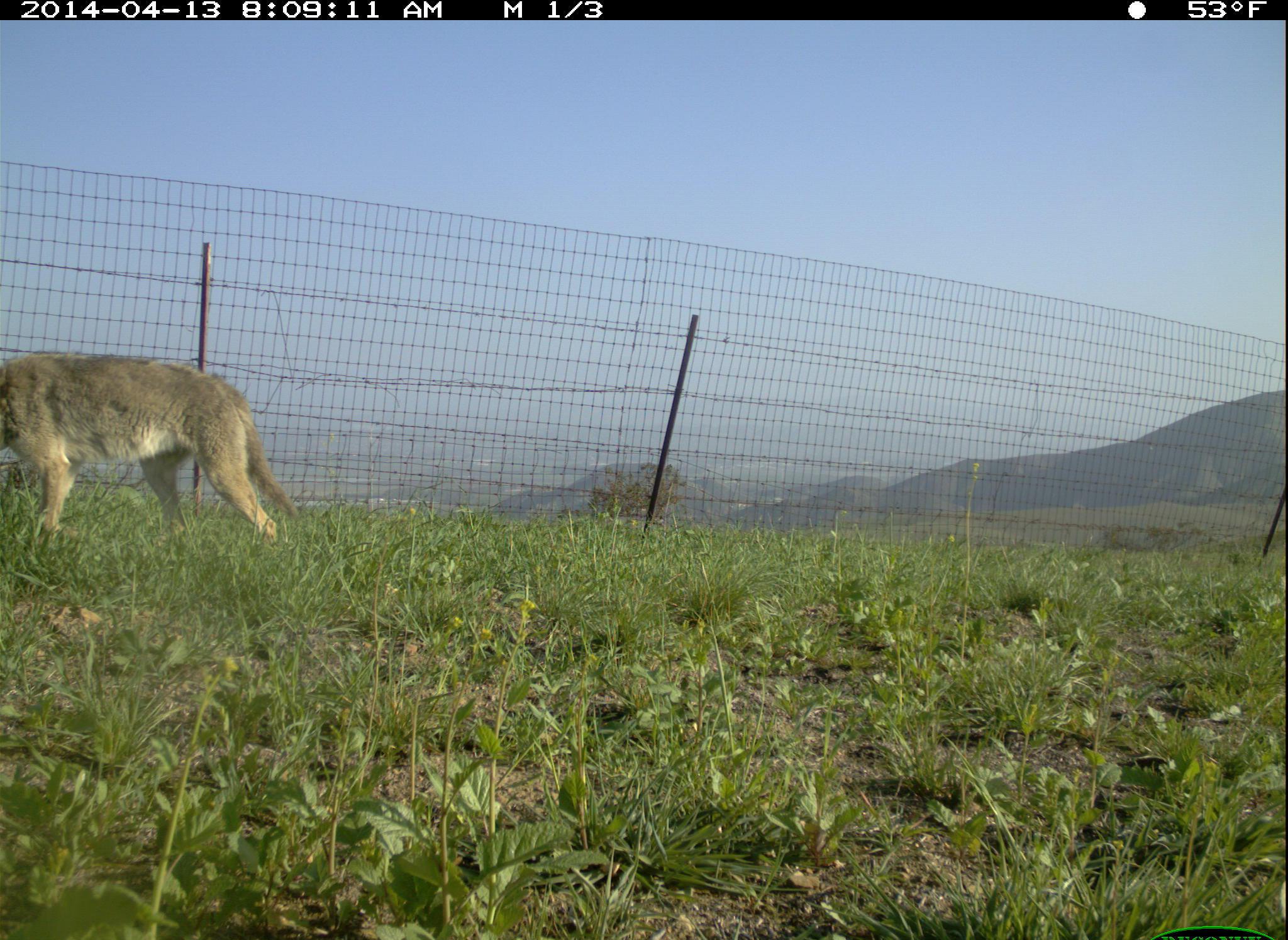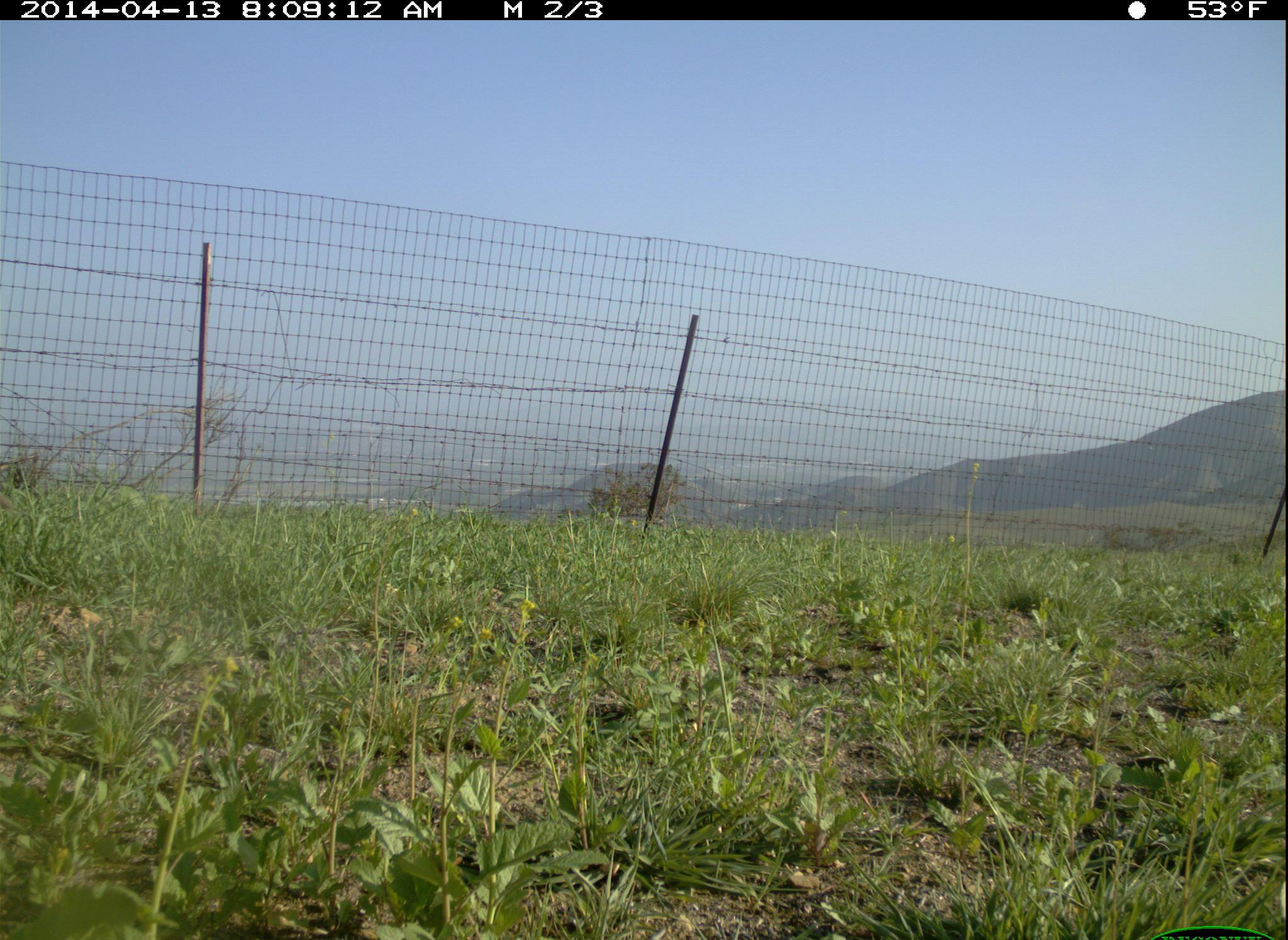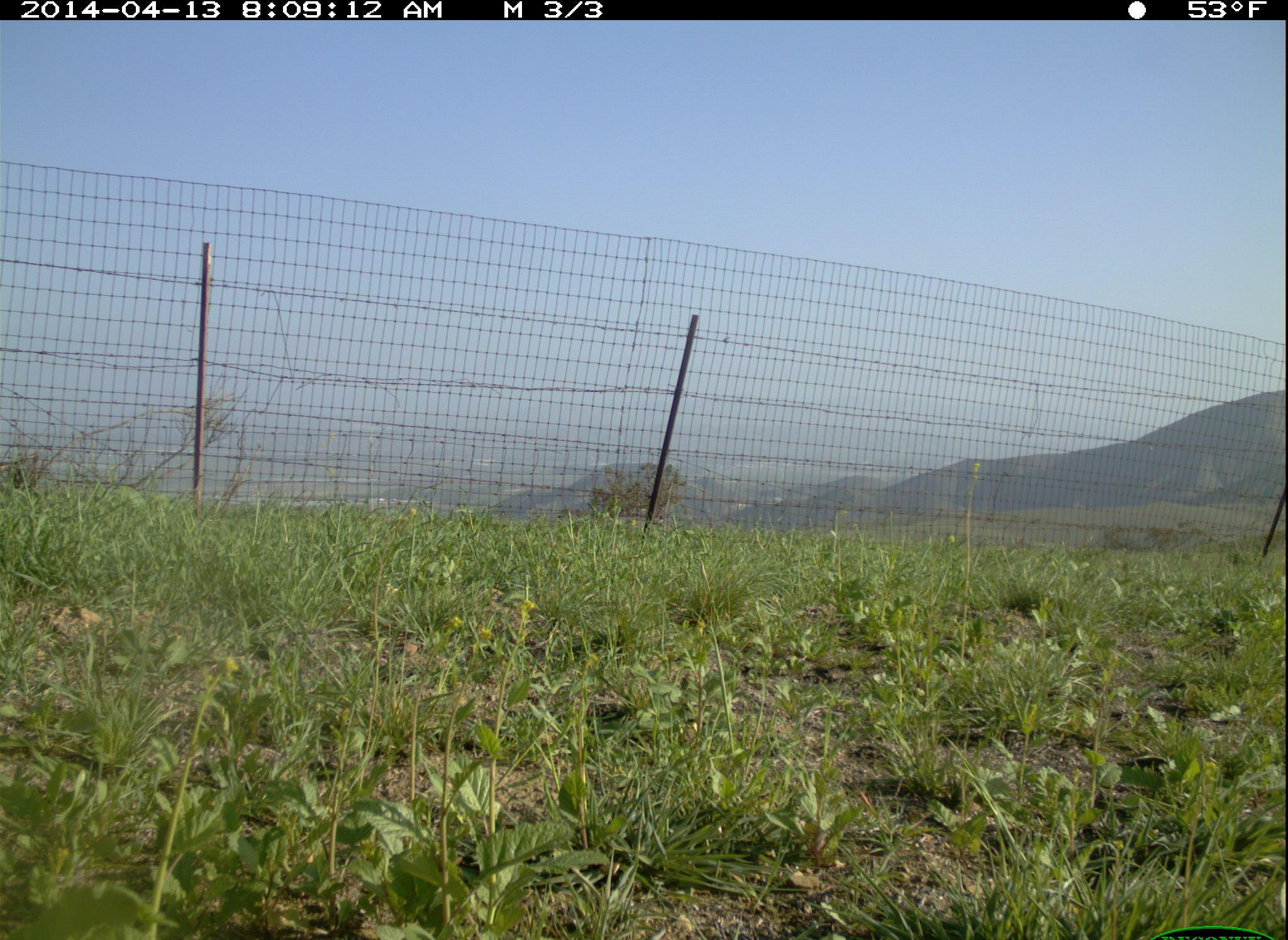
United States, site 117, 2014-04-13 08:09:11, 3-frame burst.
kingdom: Animalia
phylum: Chordata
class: Mammalia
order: Carnivora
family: Canidae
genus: Canis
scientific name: Canis latrans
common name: coyote